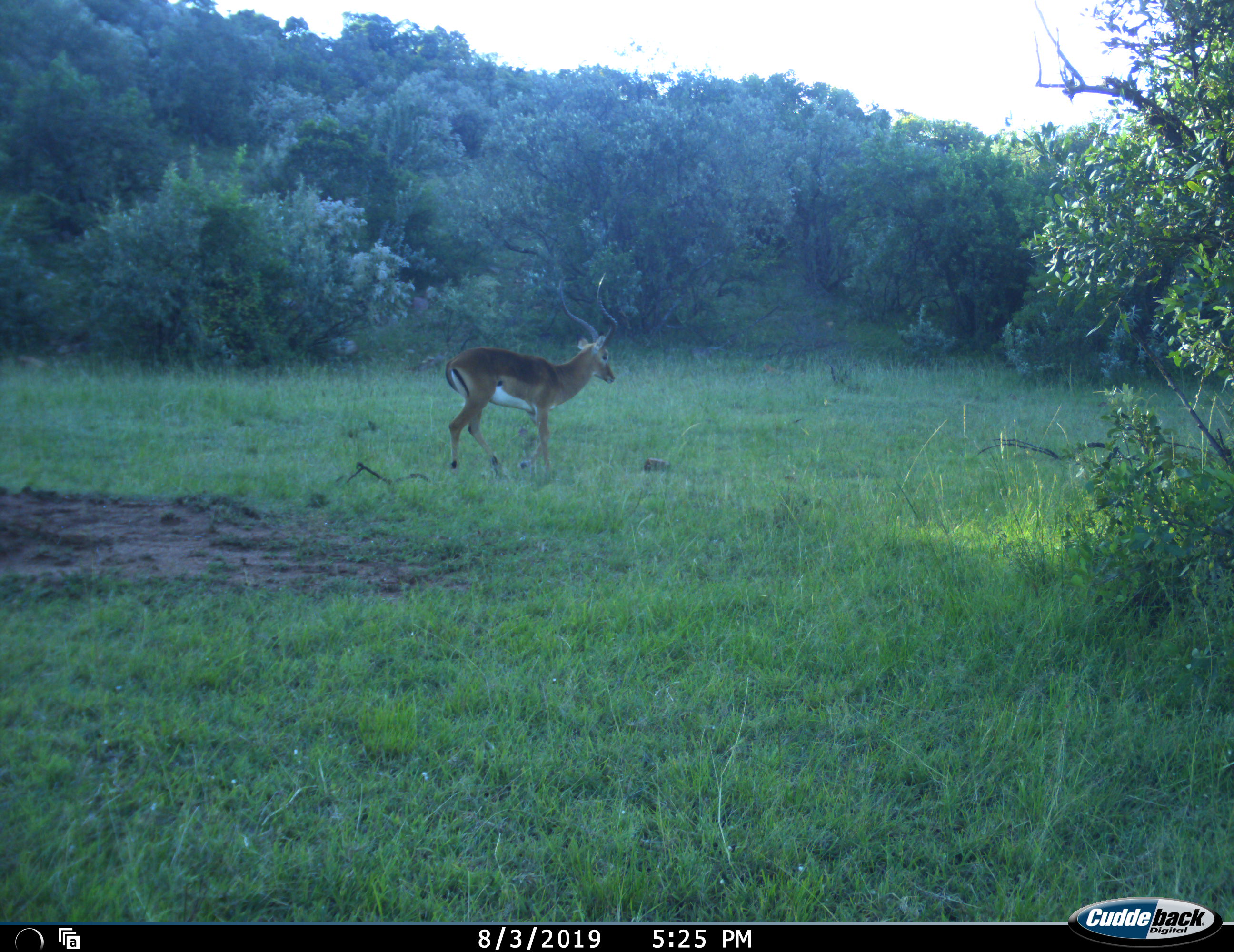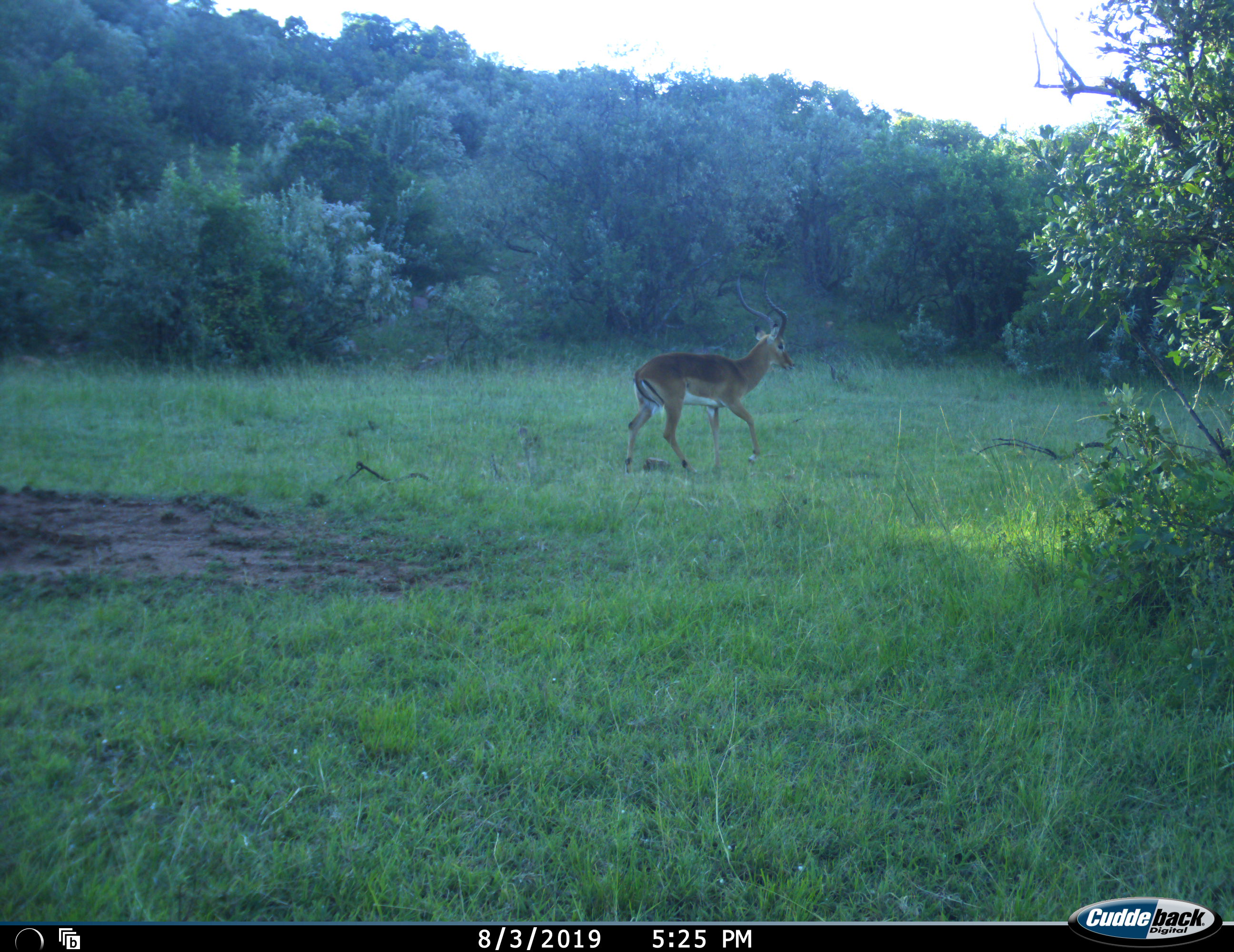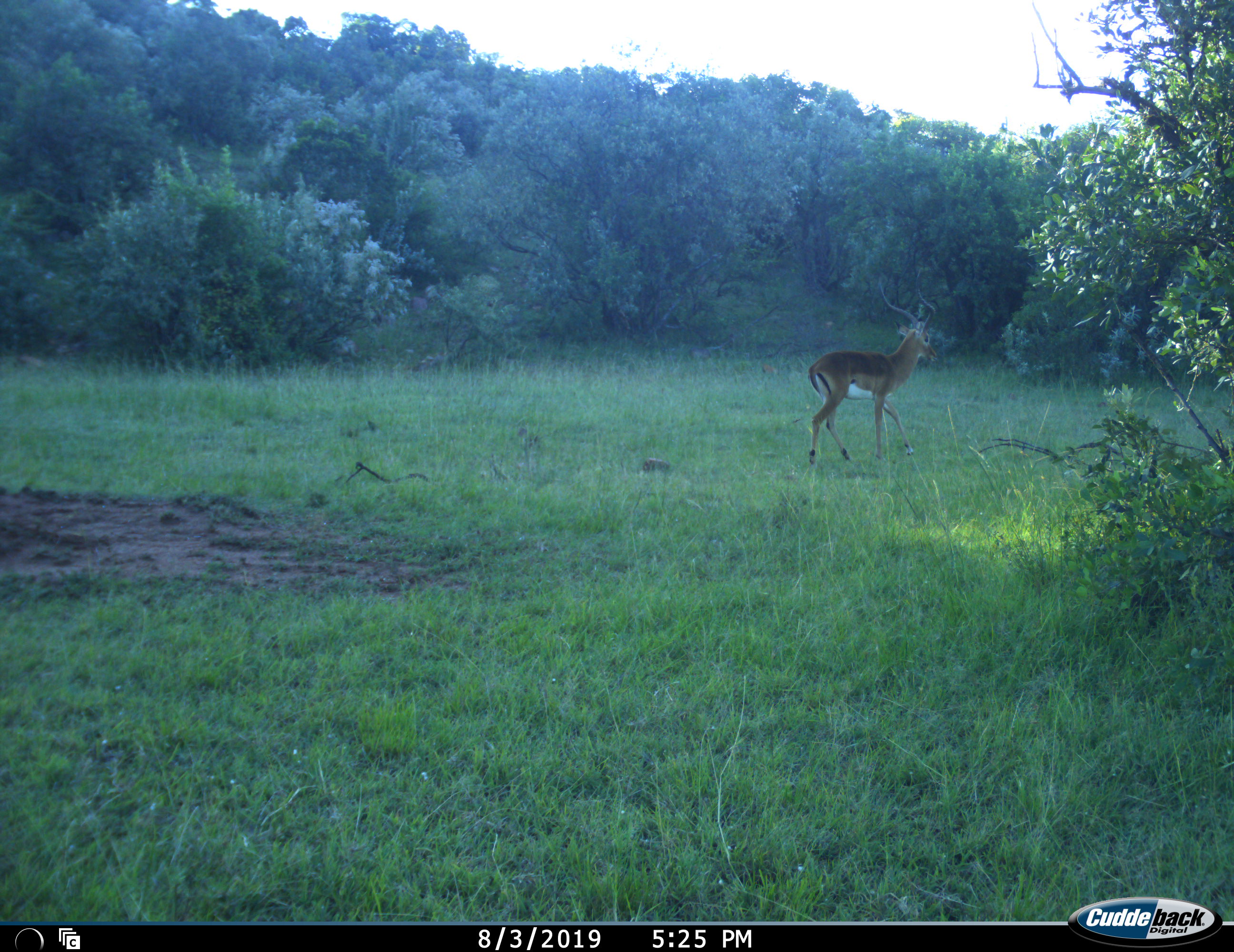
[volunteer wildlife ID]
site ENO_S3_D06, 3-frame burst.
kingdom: Animalia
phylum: Chordata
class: Mammalia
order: Artiodactyla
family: Bovidae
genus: Aepyceros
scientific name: Aepyceros melampus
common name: impala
Impala (Aepyceros melampus), count 1. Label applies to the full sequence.